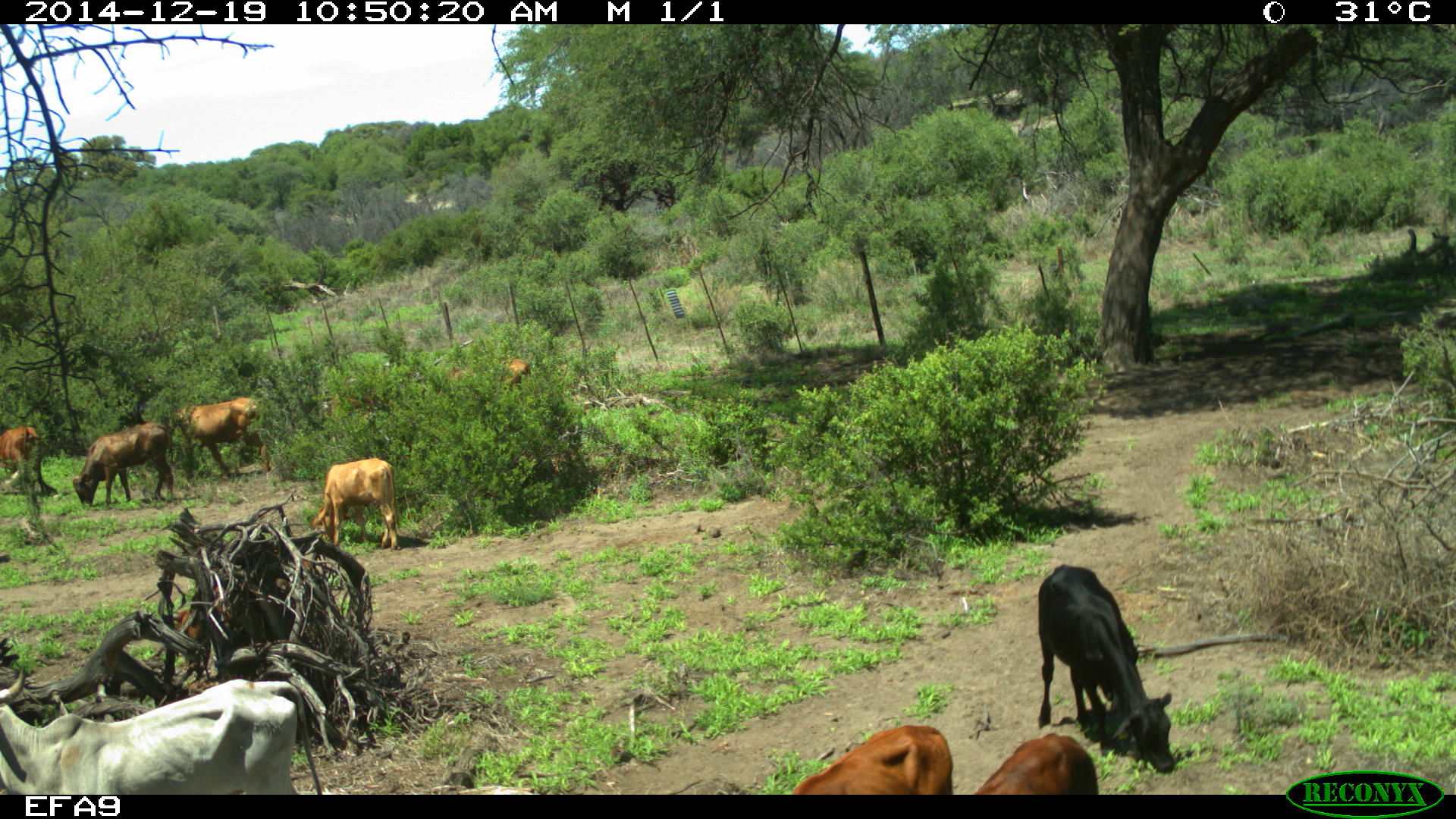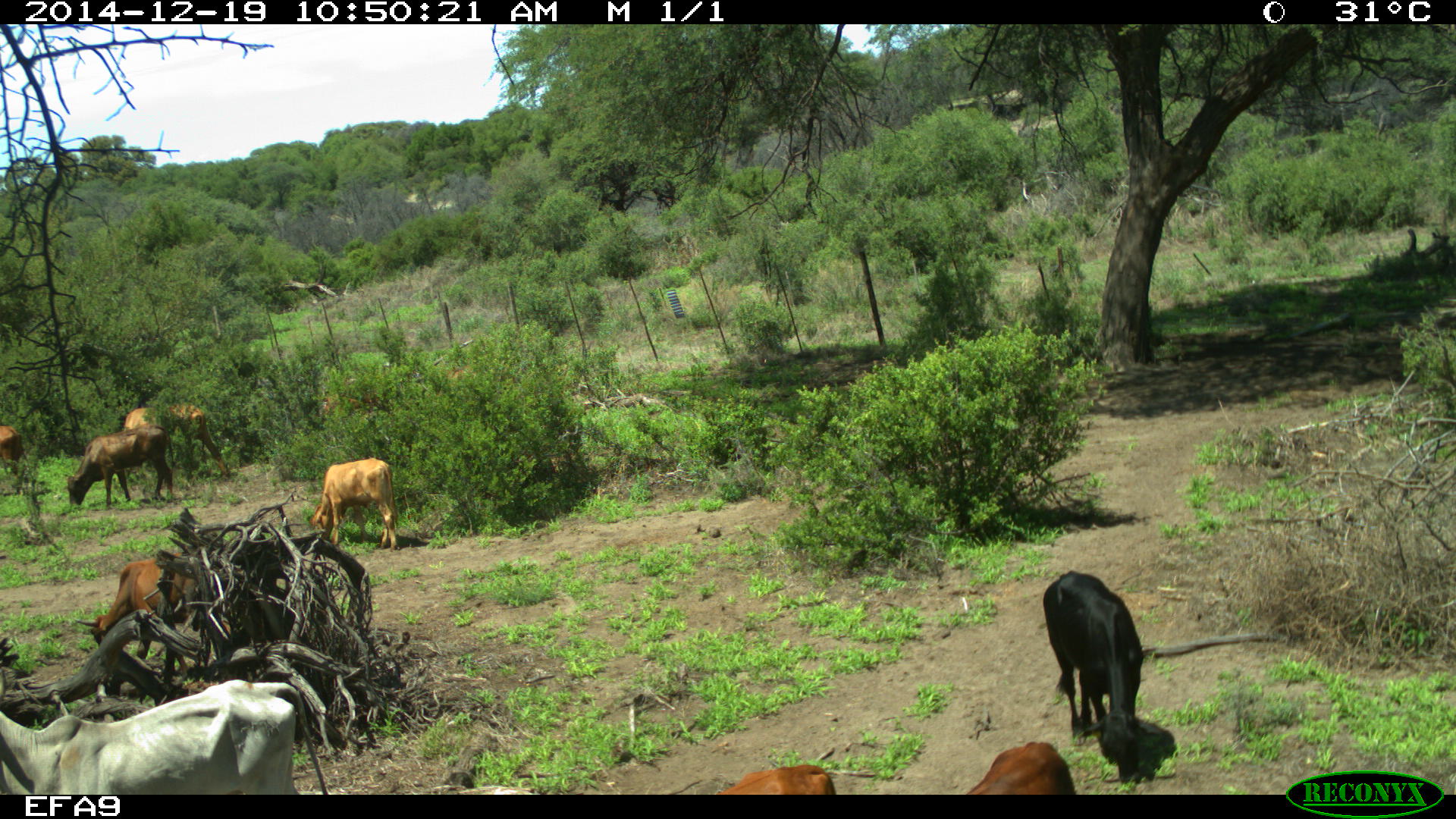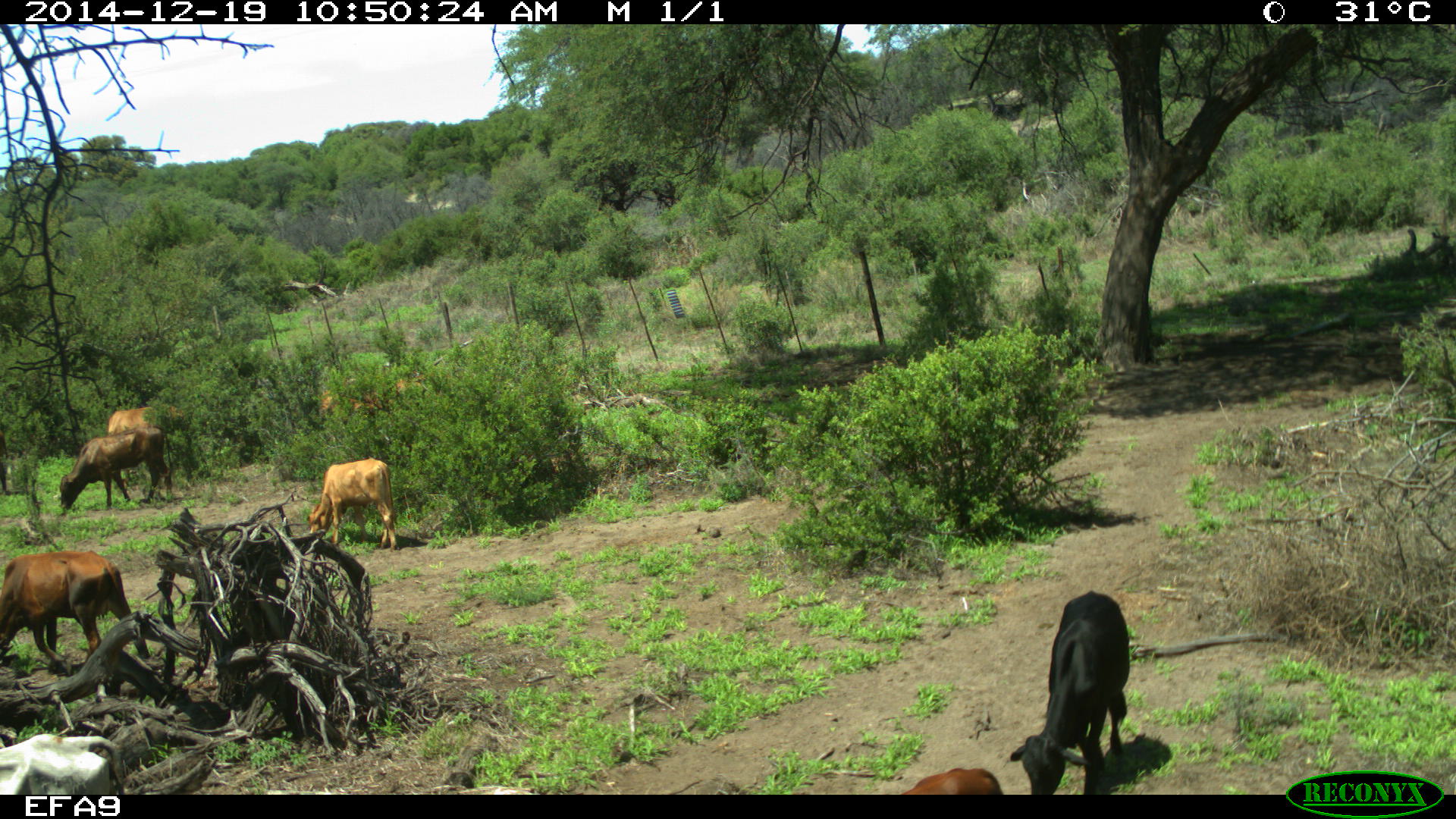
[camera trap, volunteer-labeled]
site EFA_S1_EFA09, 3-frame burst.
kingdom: Animalia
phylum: Chordata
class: Mammalia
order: Artiodactyla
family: Bovidae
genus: Bos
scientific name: Bos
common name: cattle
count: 9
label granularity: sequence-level